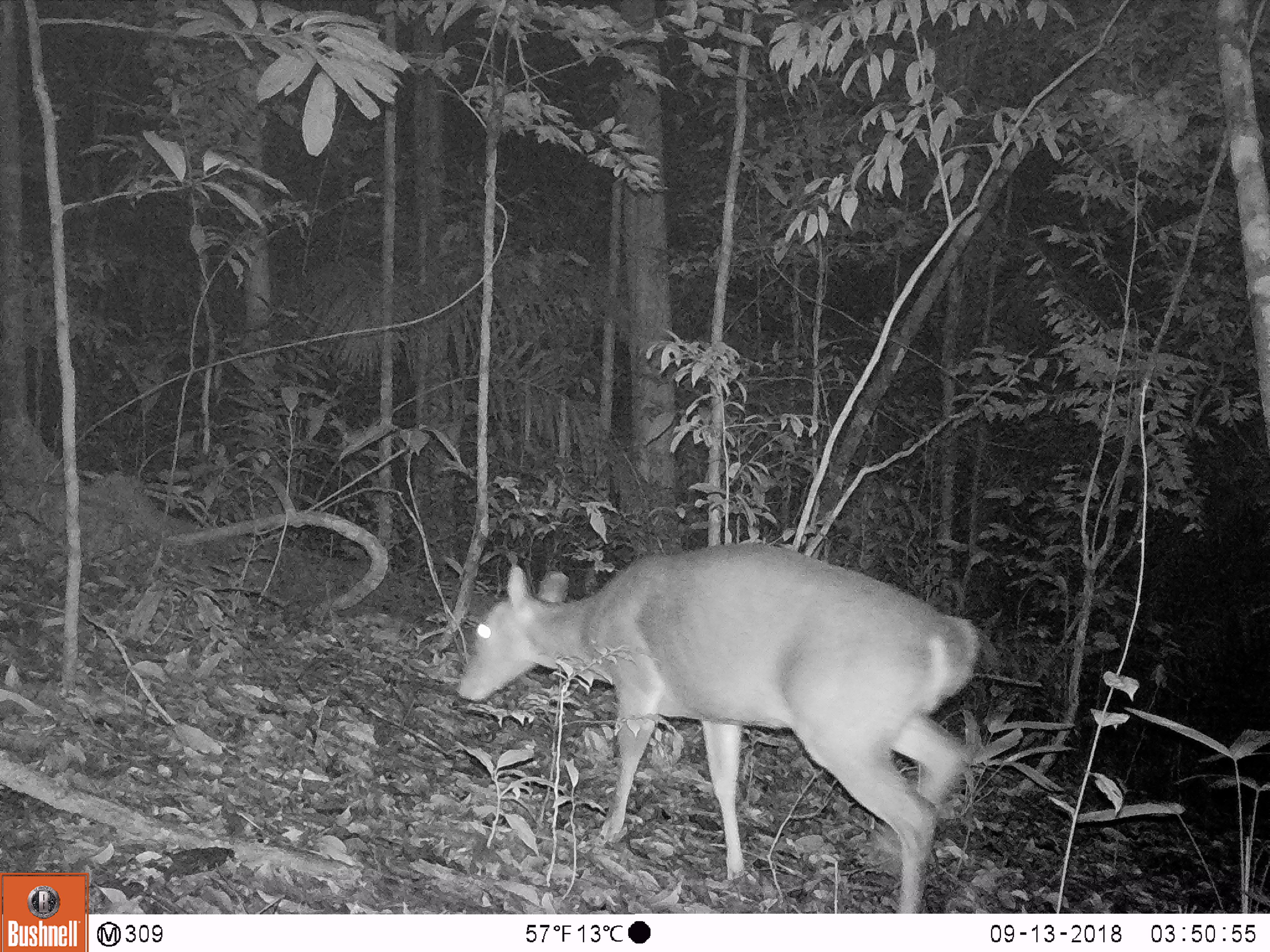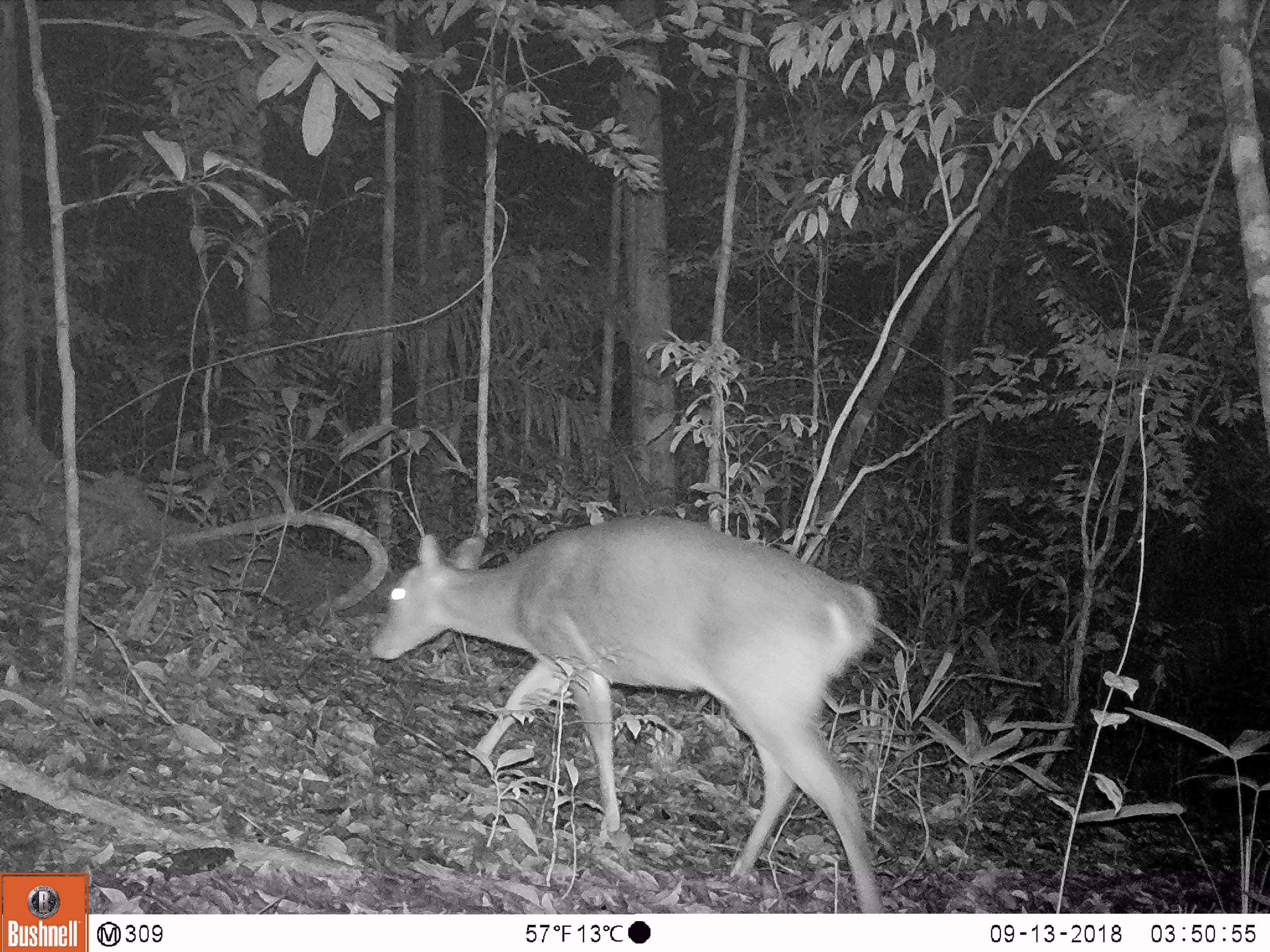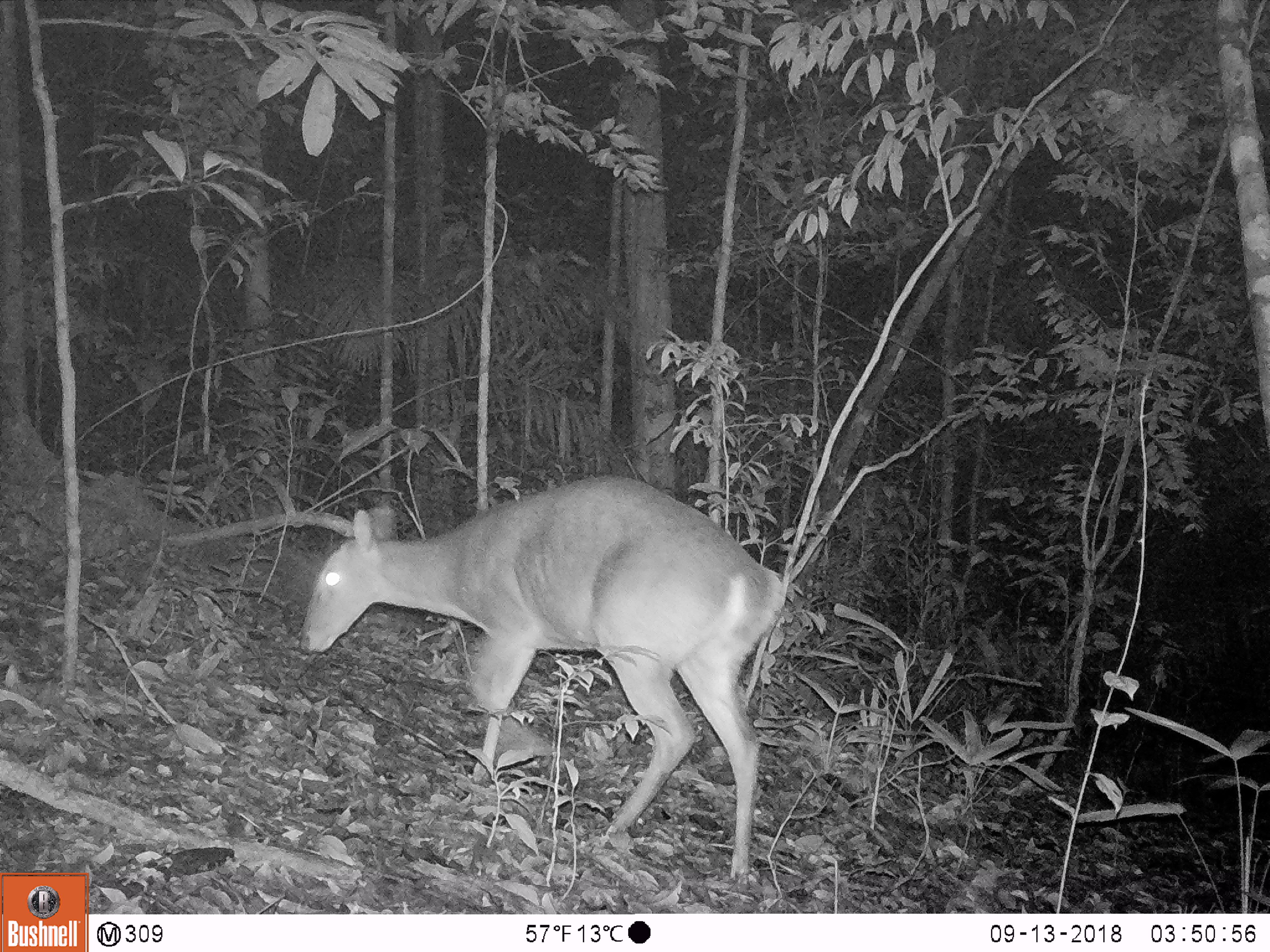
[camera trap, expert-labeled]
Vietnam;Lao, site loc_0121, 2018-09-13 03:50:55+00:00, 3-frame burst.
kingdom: Animalia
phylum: Chordata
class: Mammalia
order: Artiodactyla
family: Cervidae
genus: Muntiacus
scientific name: Muntiacus vuquangensis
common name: large-antlered muntjac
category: large antlered muntjac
Large antlered muntjac (large-antlered muntjac) (Muntiacus vuquangensis). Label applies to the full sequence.